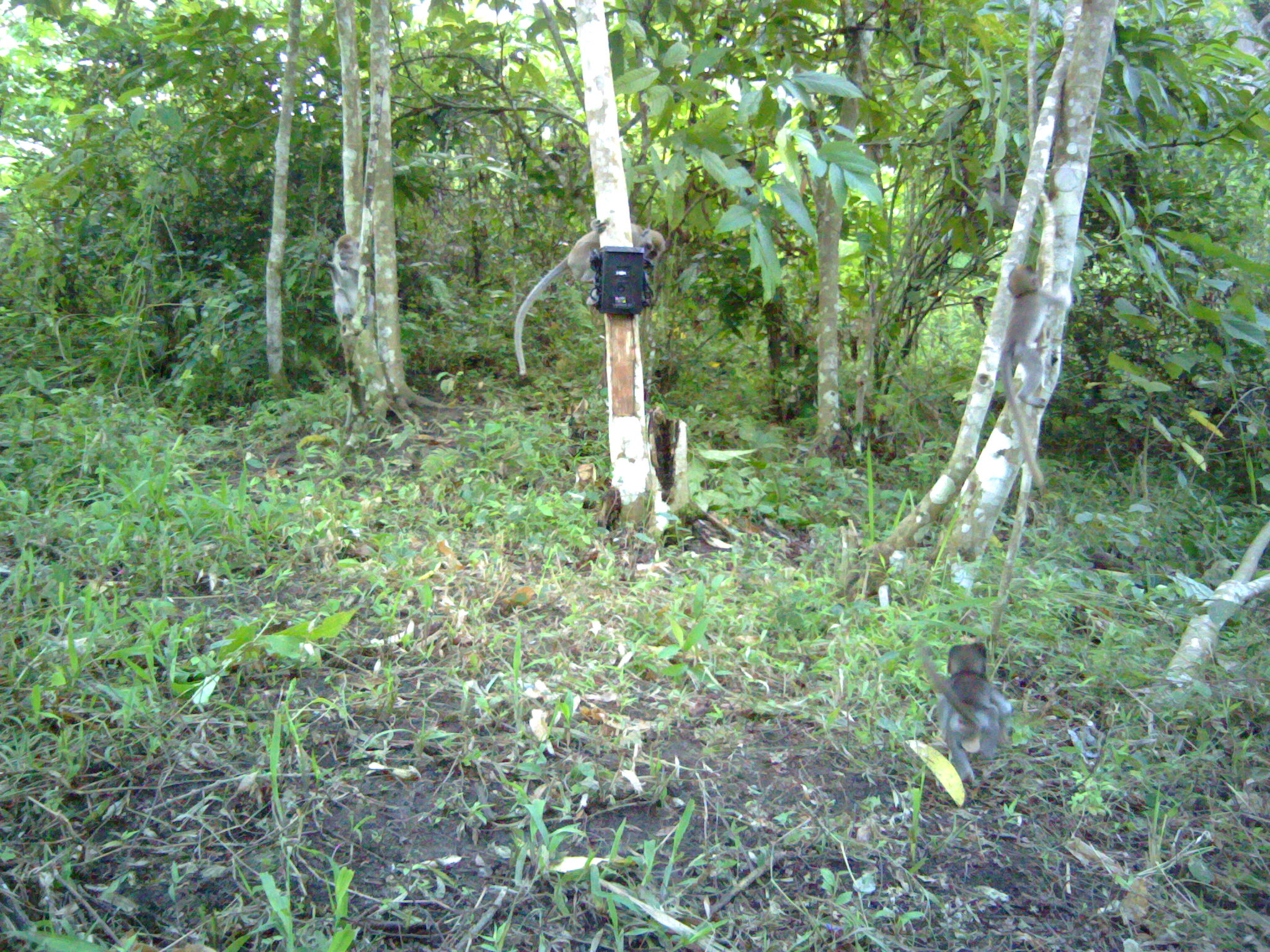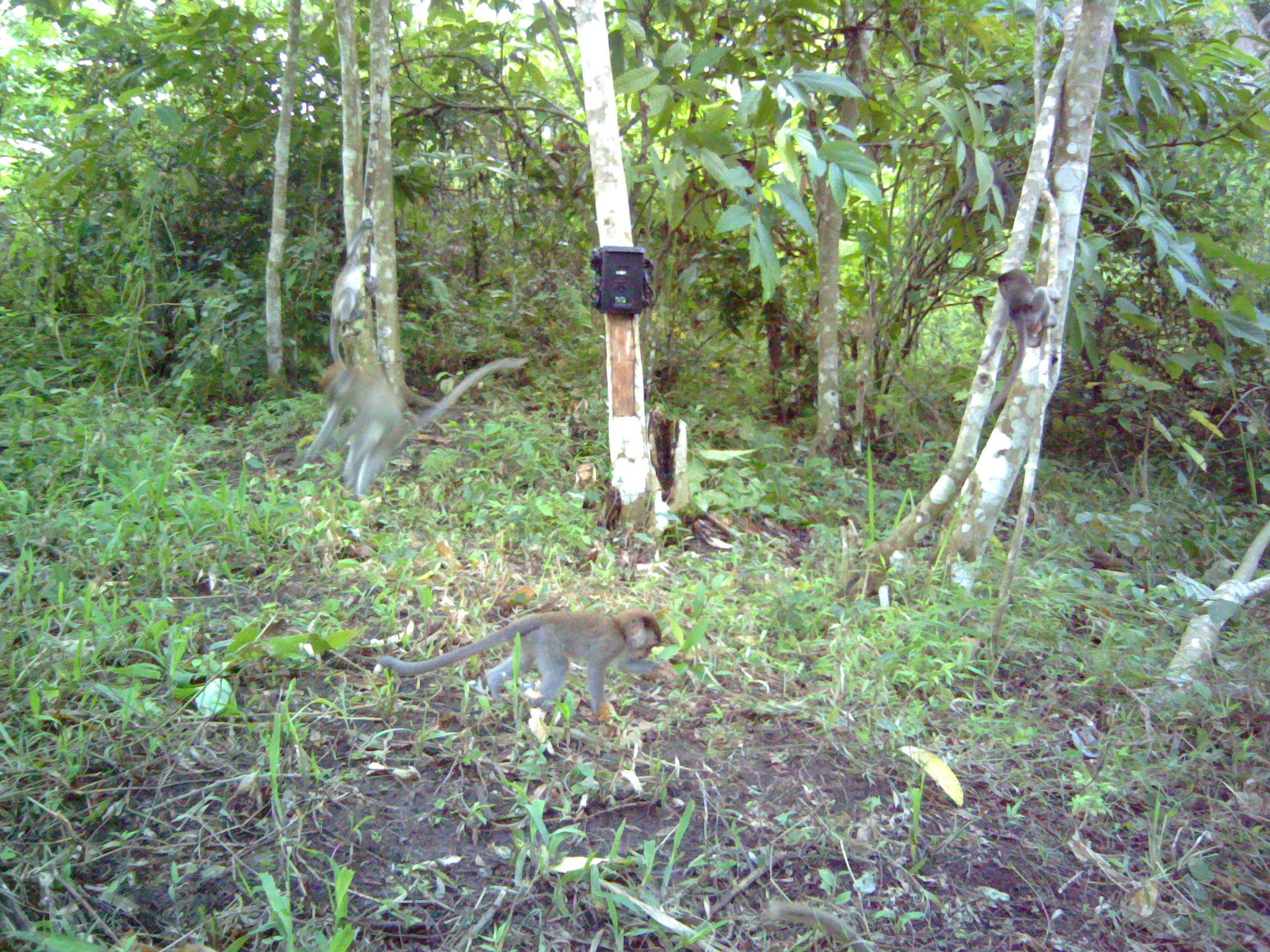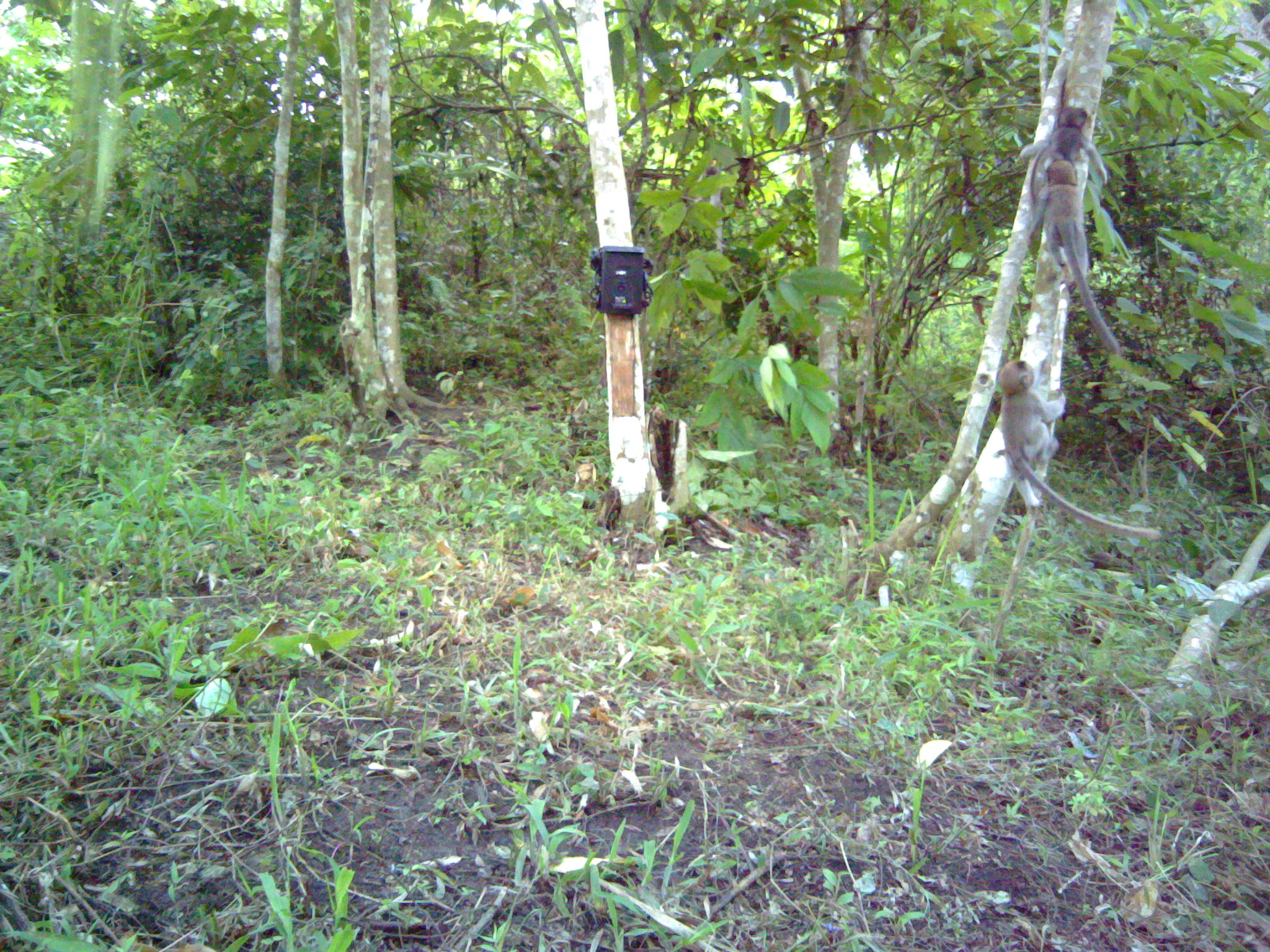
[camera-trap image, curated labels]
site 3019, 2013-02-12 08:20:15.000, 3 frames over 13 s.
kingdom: Animalia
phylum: Chordata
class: Mammalia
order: Primates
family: Cercopithecidae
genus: Macaca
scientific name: Macaca fascicularis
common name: crab-eating macaque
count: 4